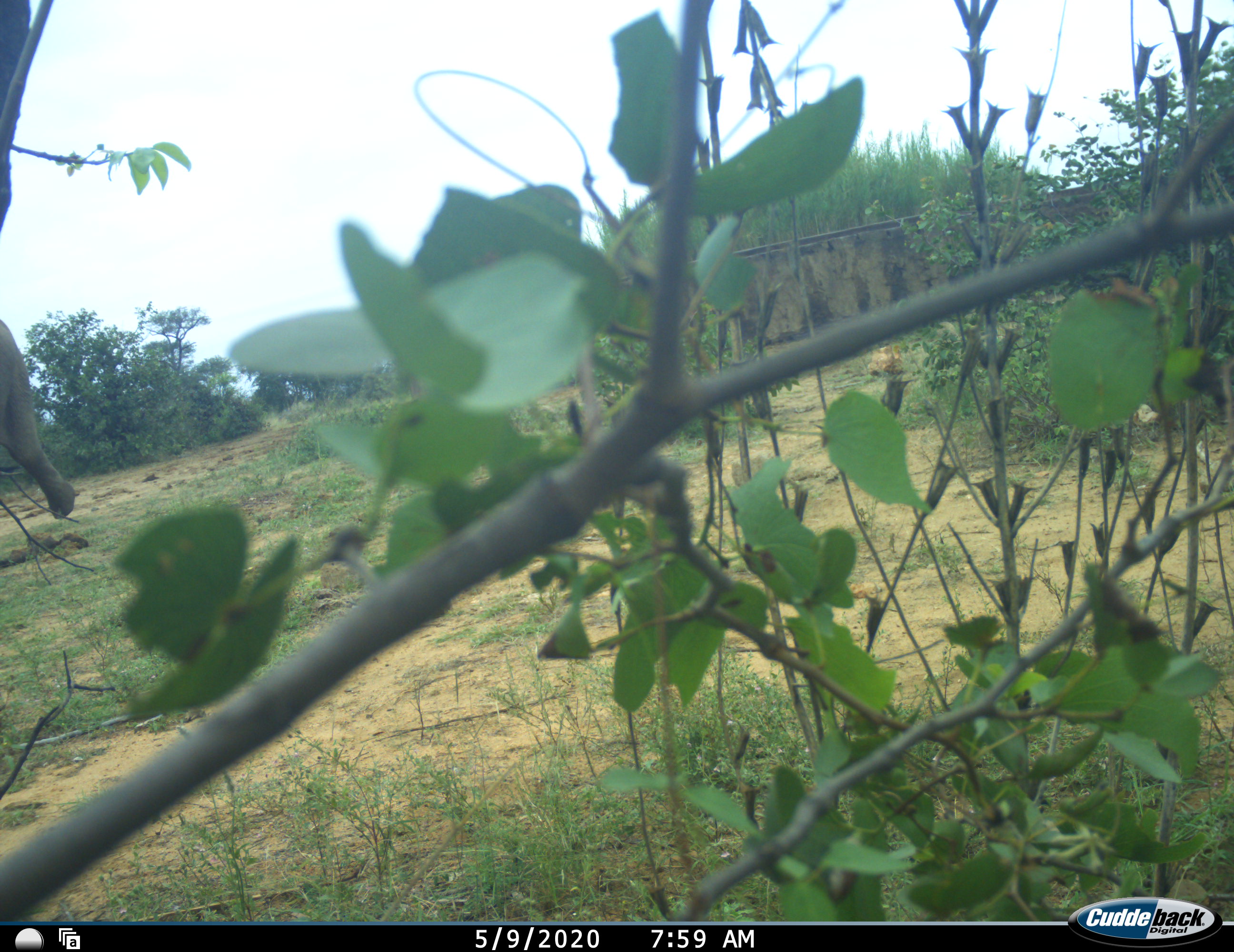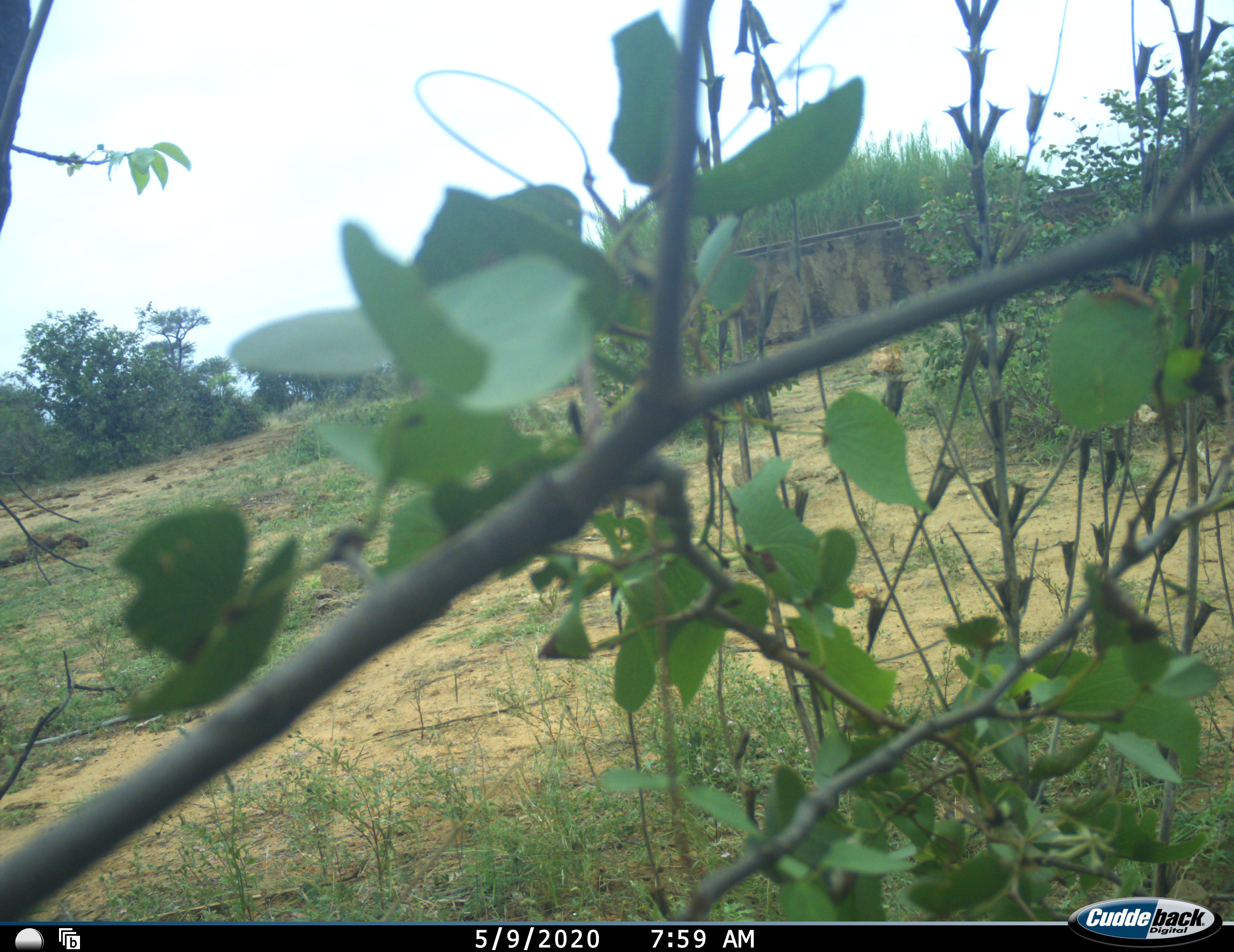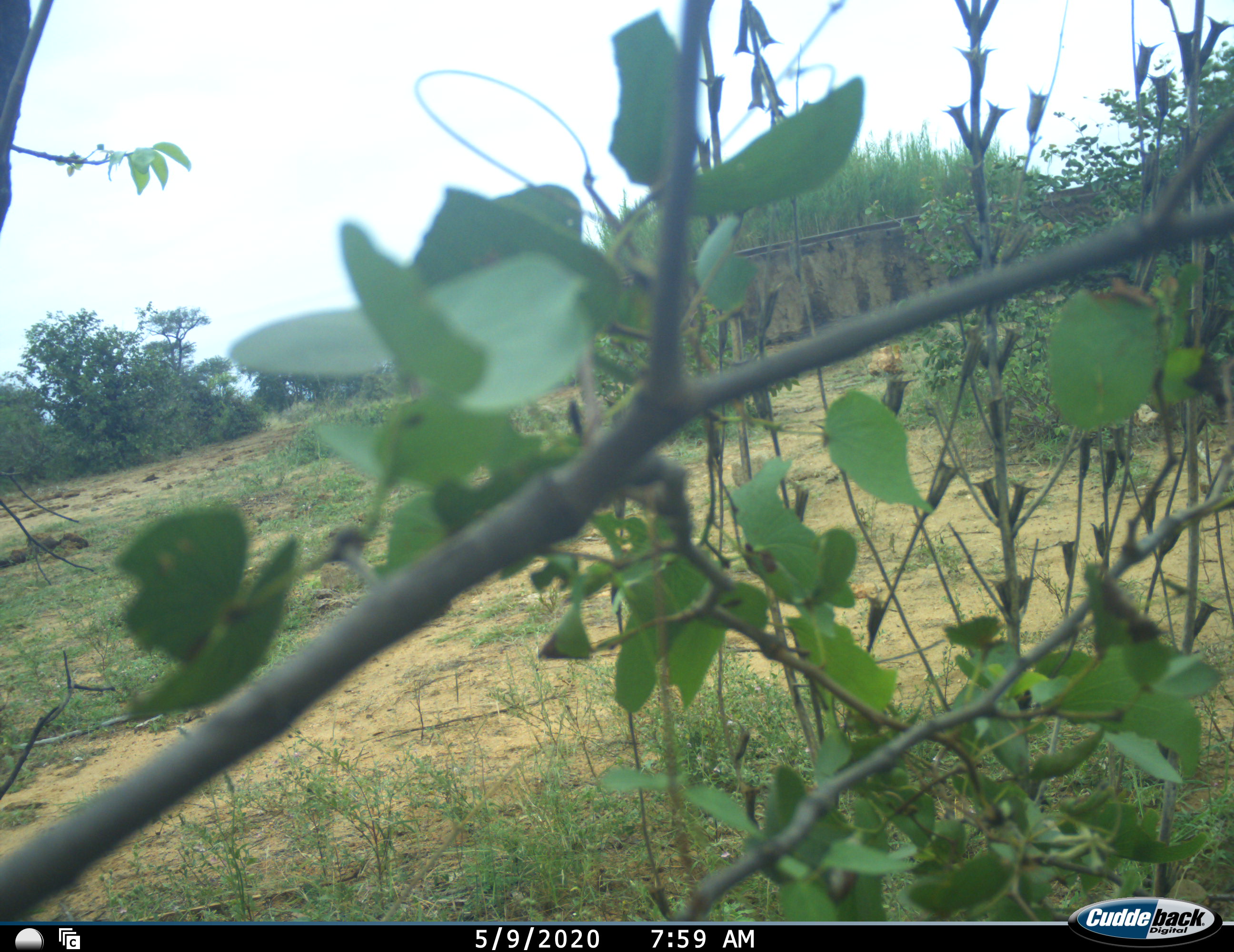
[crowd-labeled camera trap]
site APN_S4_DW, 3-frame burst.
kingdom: Animalia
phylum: Chordata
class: Mammalia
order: Proboscidea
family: Elephantidae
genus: Loxodonta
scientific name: Loxodonta africana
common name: african bush elephant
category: elephant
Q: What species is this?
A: Elephant (african bush elephant) (Loxodonta africana).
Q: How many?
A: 1.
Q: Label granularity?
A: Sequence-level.